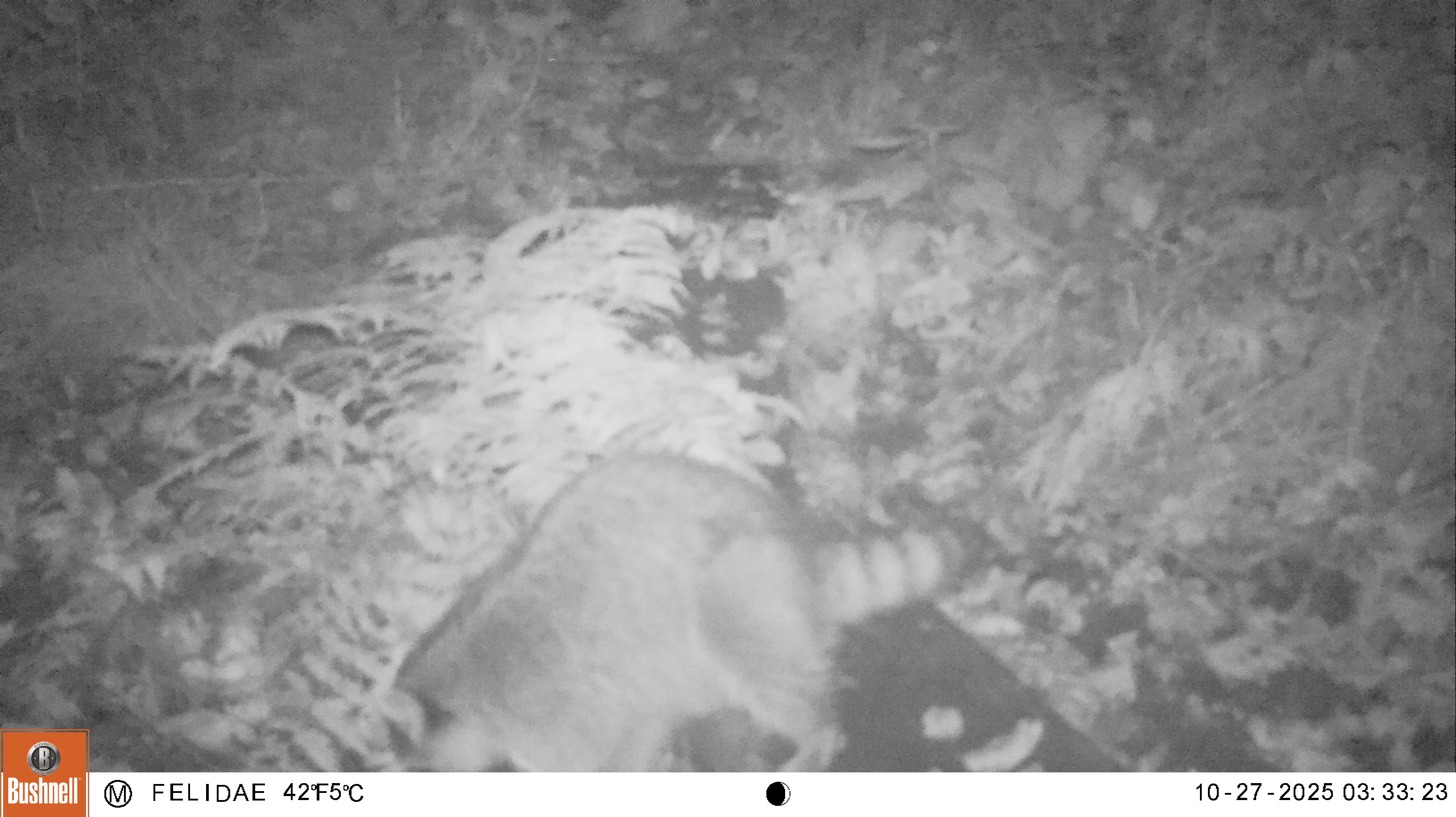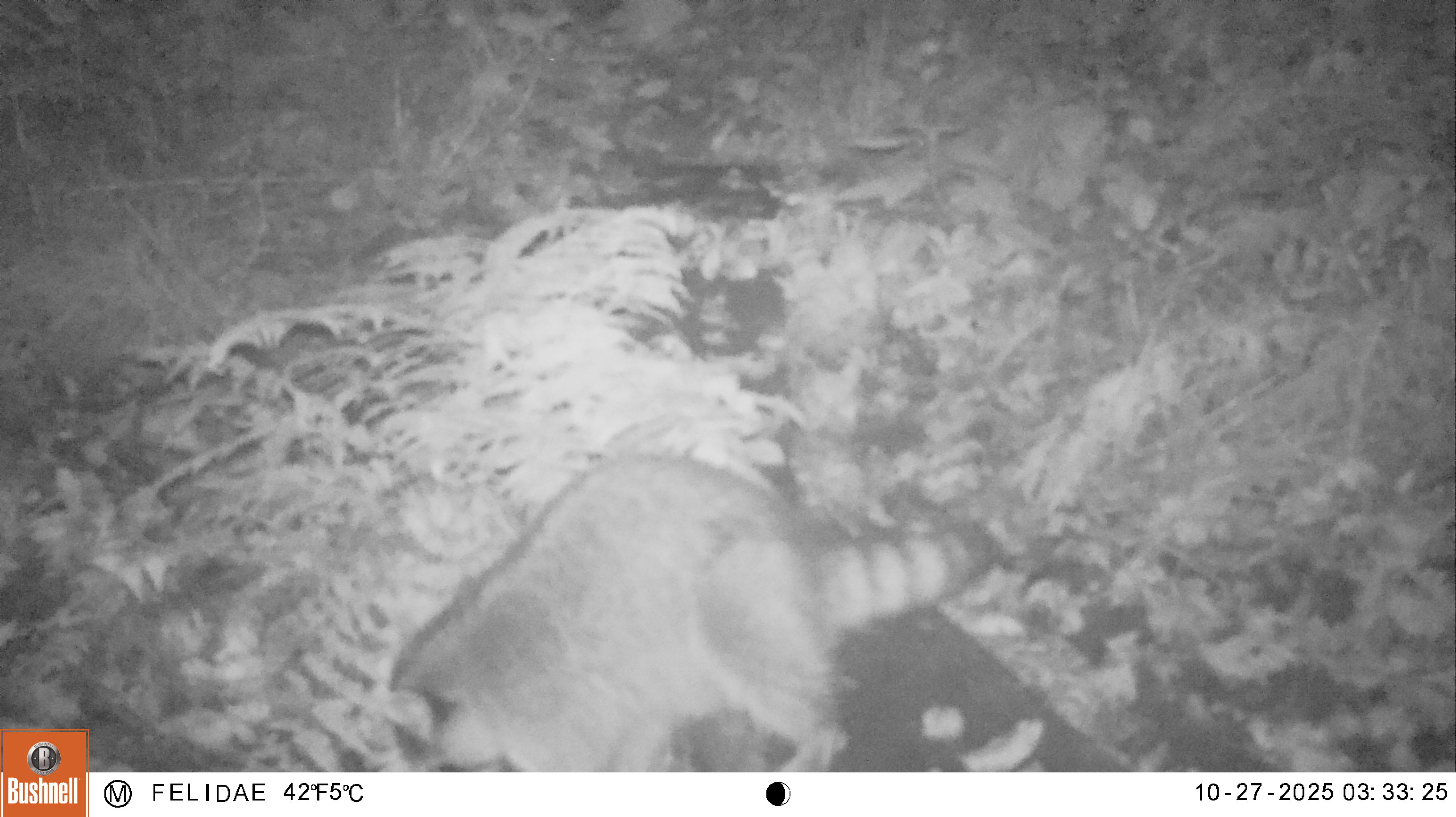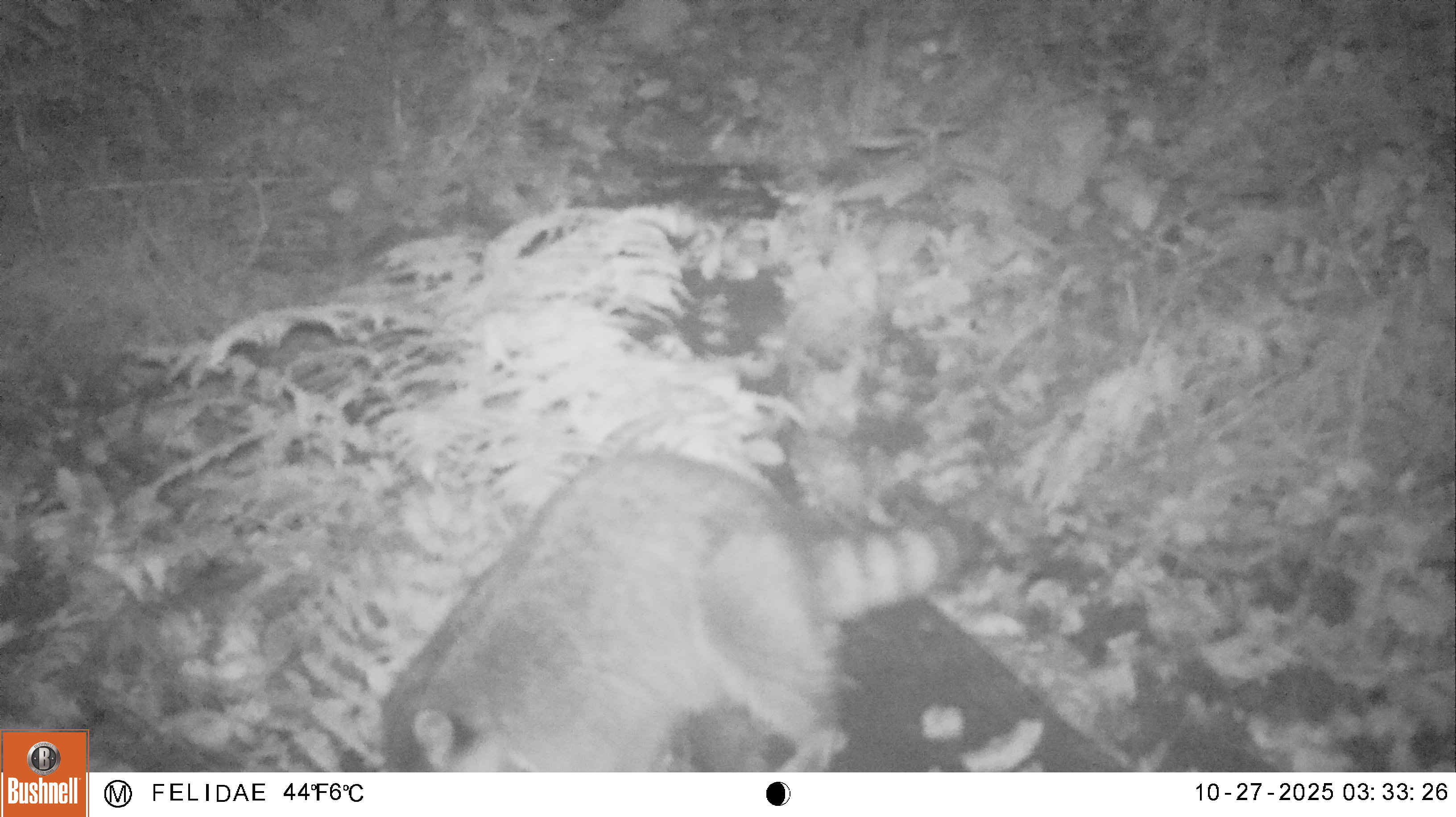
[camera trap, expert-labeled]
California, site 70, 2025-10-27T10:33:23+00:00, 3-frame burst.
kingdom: Animalia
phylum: Chordata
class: Mammalia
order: Carnivora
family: Procyonidae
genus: Procyon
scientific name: Procyon lotor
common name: raccoon